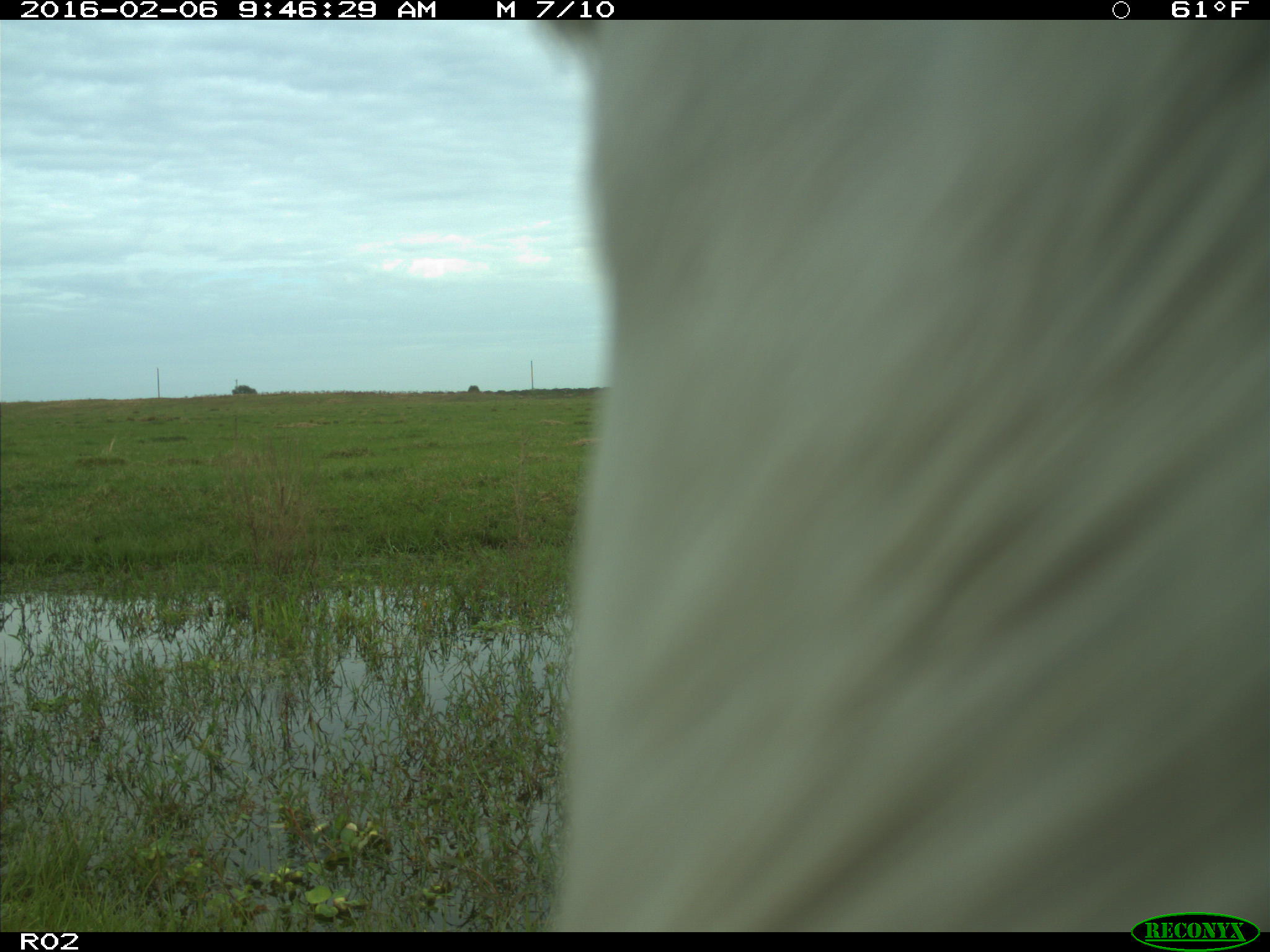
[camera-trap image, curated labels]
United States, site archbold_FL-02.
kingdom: Animalia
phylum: Chordata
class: Mammalia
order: Artiodactyla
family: Bovidae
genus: Bos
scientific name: Bos taurus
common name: domestic cow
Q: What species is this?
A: Bos taurus (domestic cow).